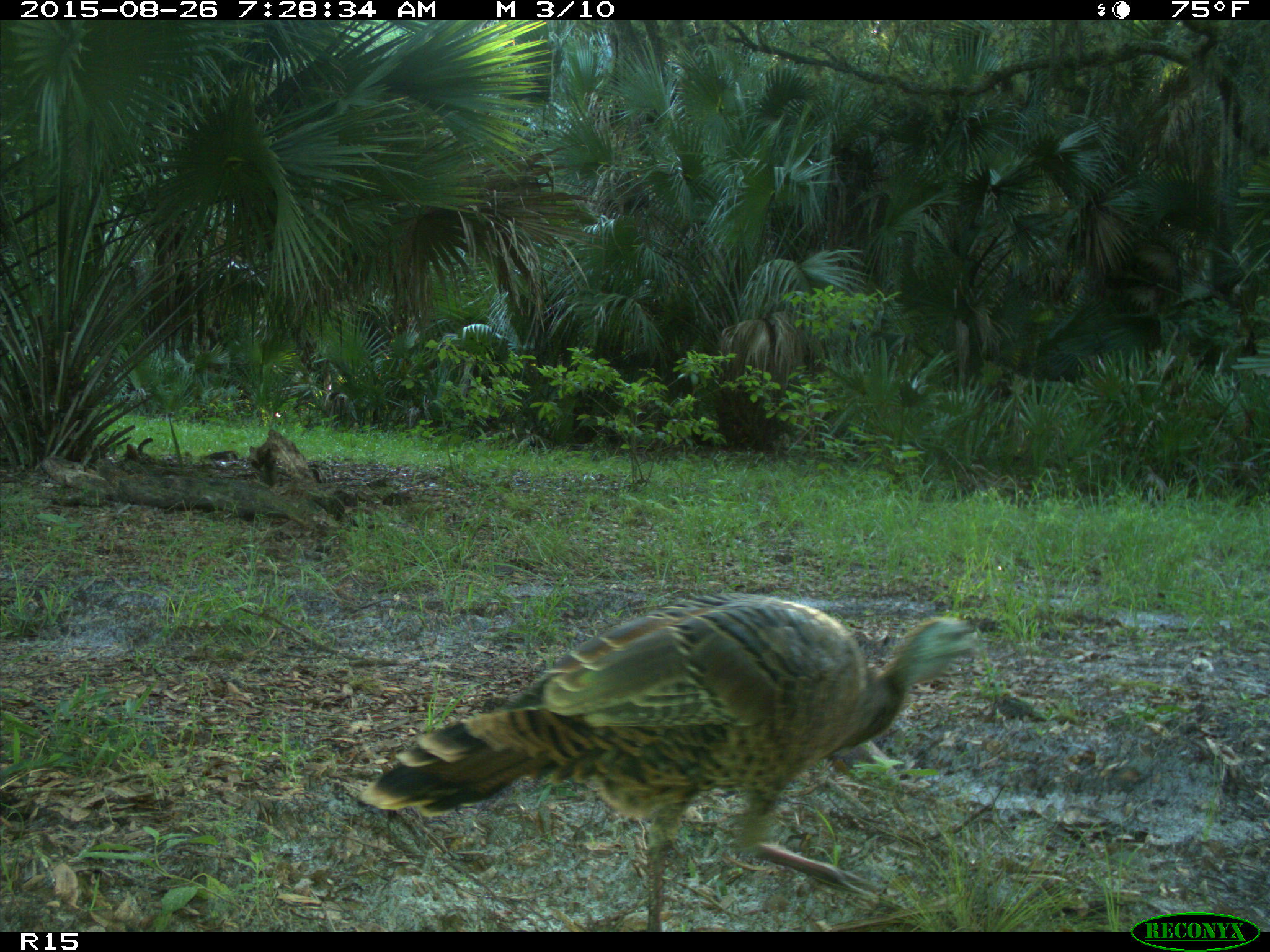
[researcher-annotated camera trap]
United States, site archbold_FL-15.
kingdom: Animalia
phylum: Chordata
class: Aves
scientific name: Aves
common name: birds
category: unidentified bird